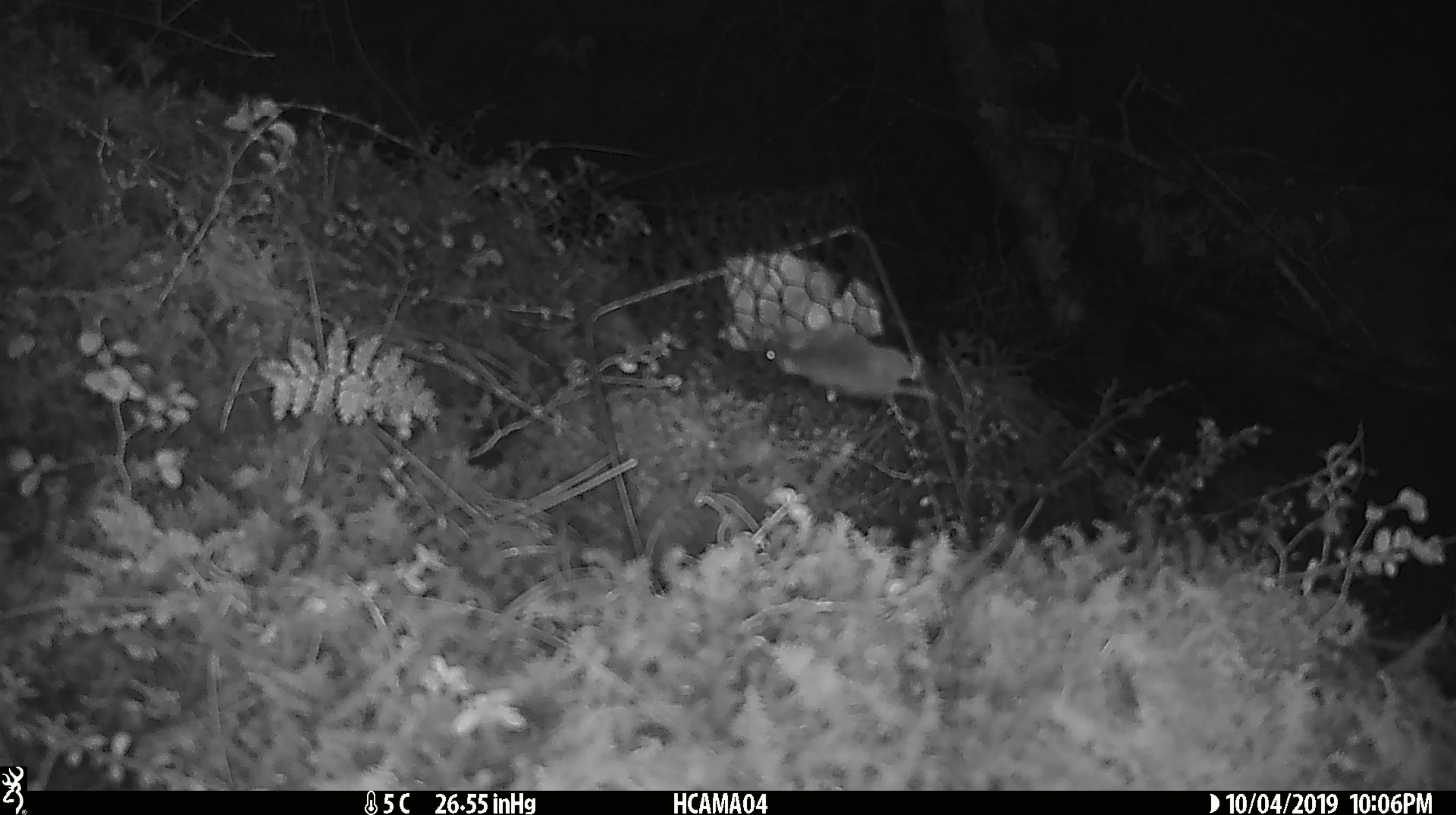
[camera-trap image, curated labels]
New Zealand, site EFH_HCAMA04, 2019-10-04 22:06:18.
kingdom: Animalia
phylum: Chordata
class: Mammalia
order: Rodentia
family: Muridae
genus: Mus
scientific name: Mus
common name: mouse